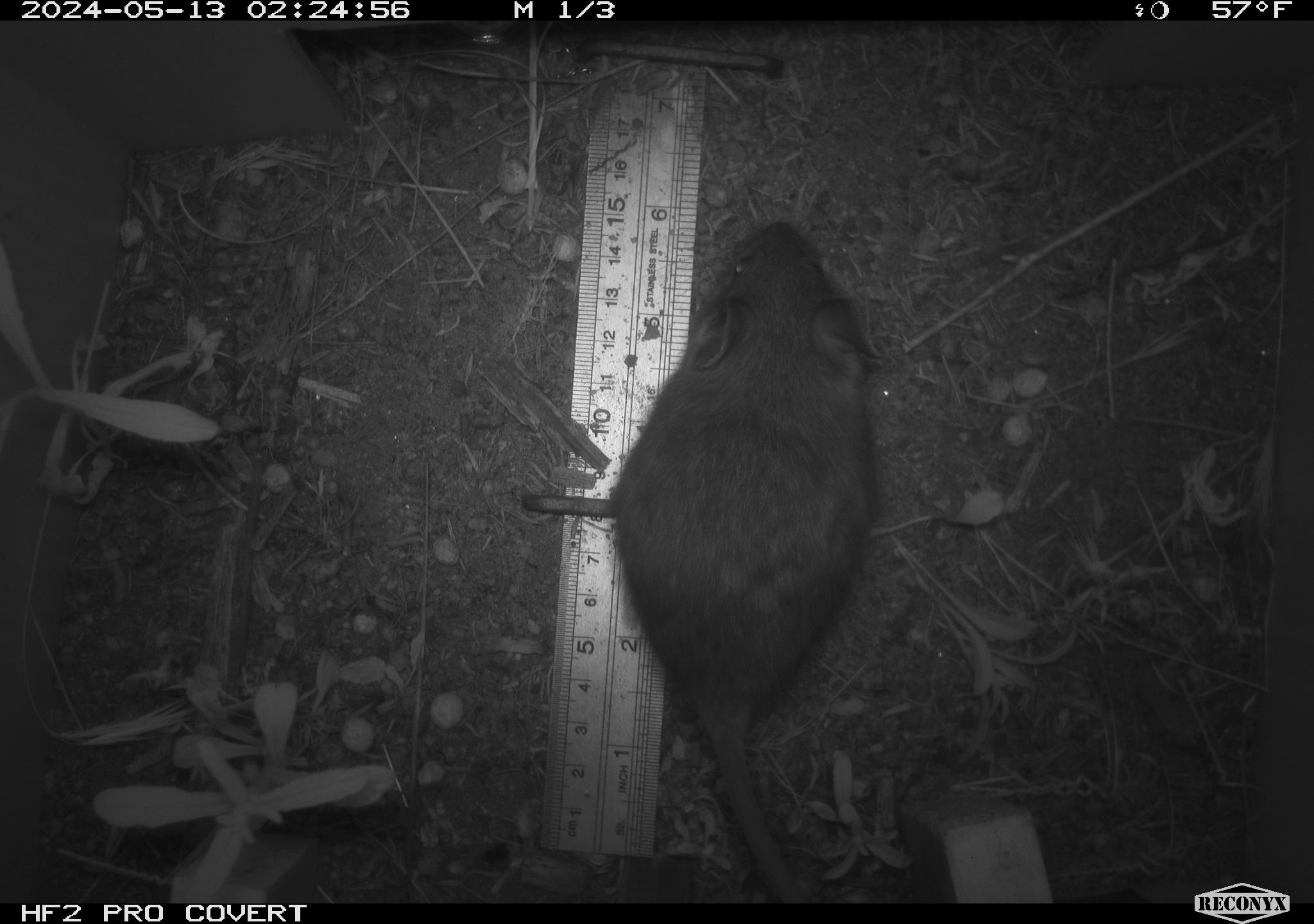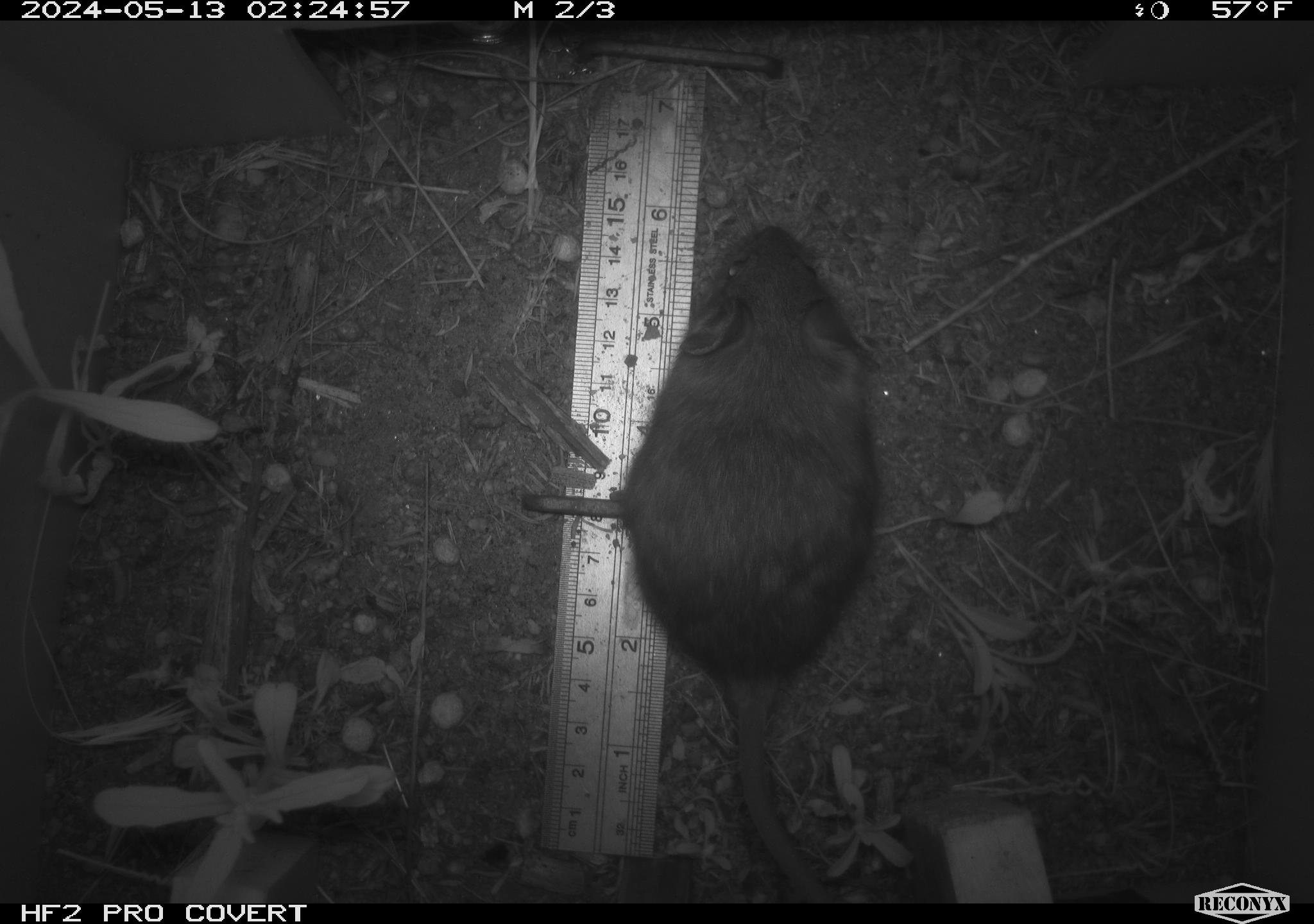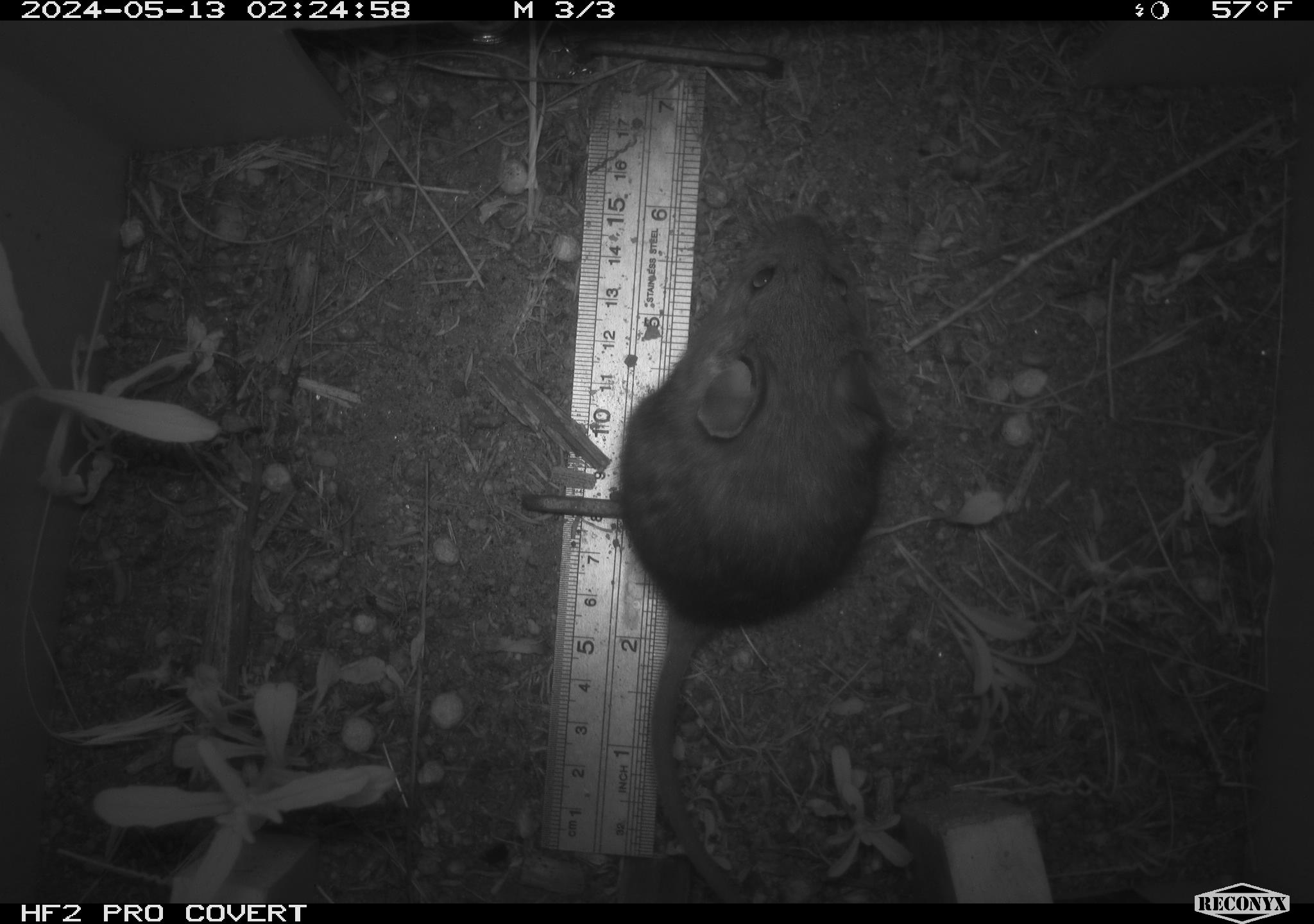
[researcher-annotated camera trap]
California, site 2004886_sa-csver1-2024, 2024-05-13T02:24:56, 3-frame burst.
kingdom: Animalia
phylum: Chordata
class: Mammalia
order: Rodentia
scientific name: Rodentia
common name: rodent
Rodent (Rodentia).